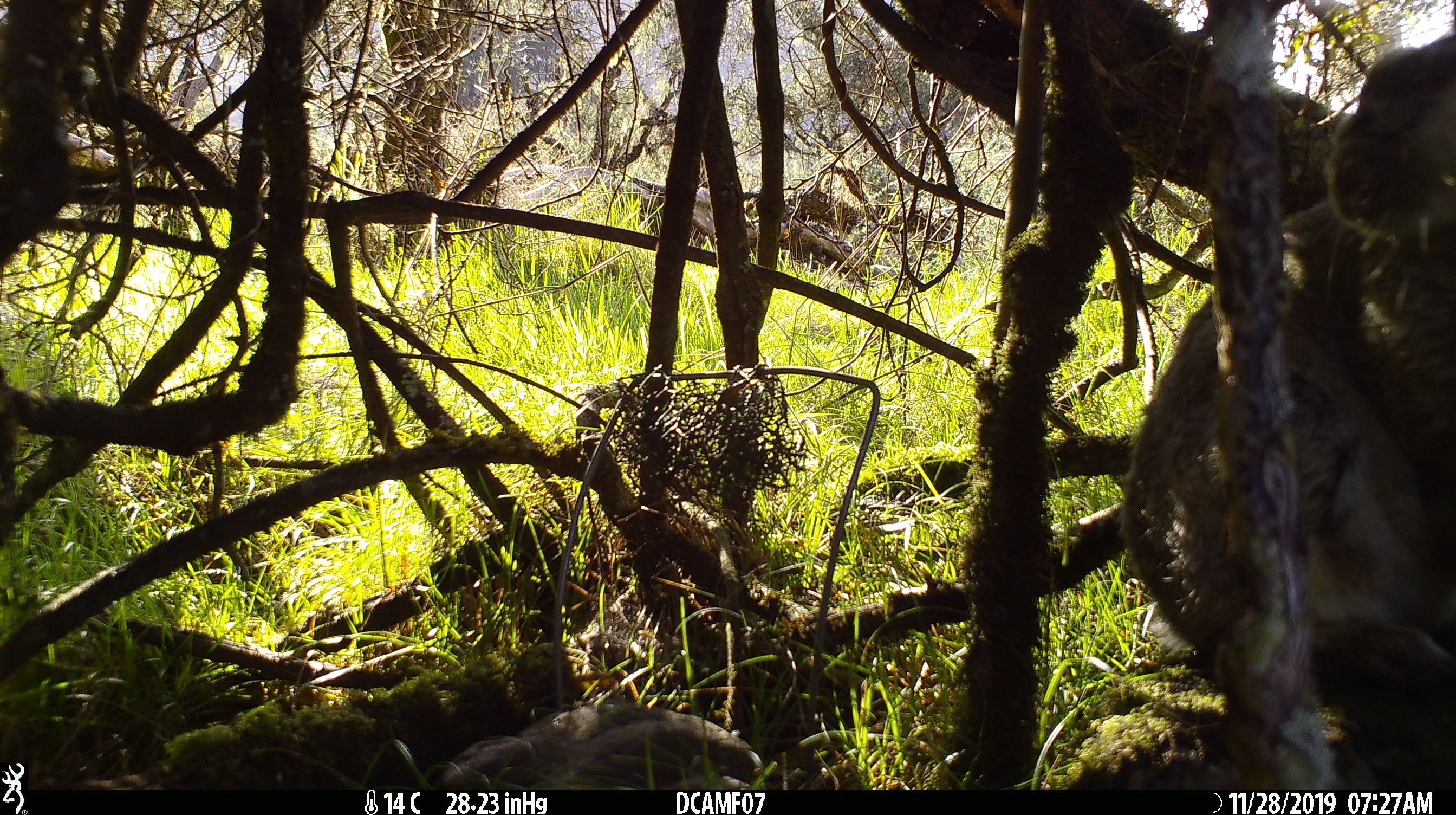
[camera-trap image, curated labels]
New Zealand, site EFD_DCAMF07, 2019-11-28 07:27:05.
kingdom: Animalia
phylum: Chordata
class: Mammalia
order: Lagomorpha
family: Leporidae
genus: Oryctolagus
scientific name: Oryctolagus cuniculus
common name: european rabbit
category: rabbit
Rabbit (european rabbit) (Oryctolagus cuniculus).